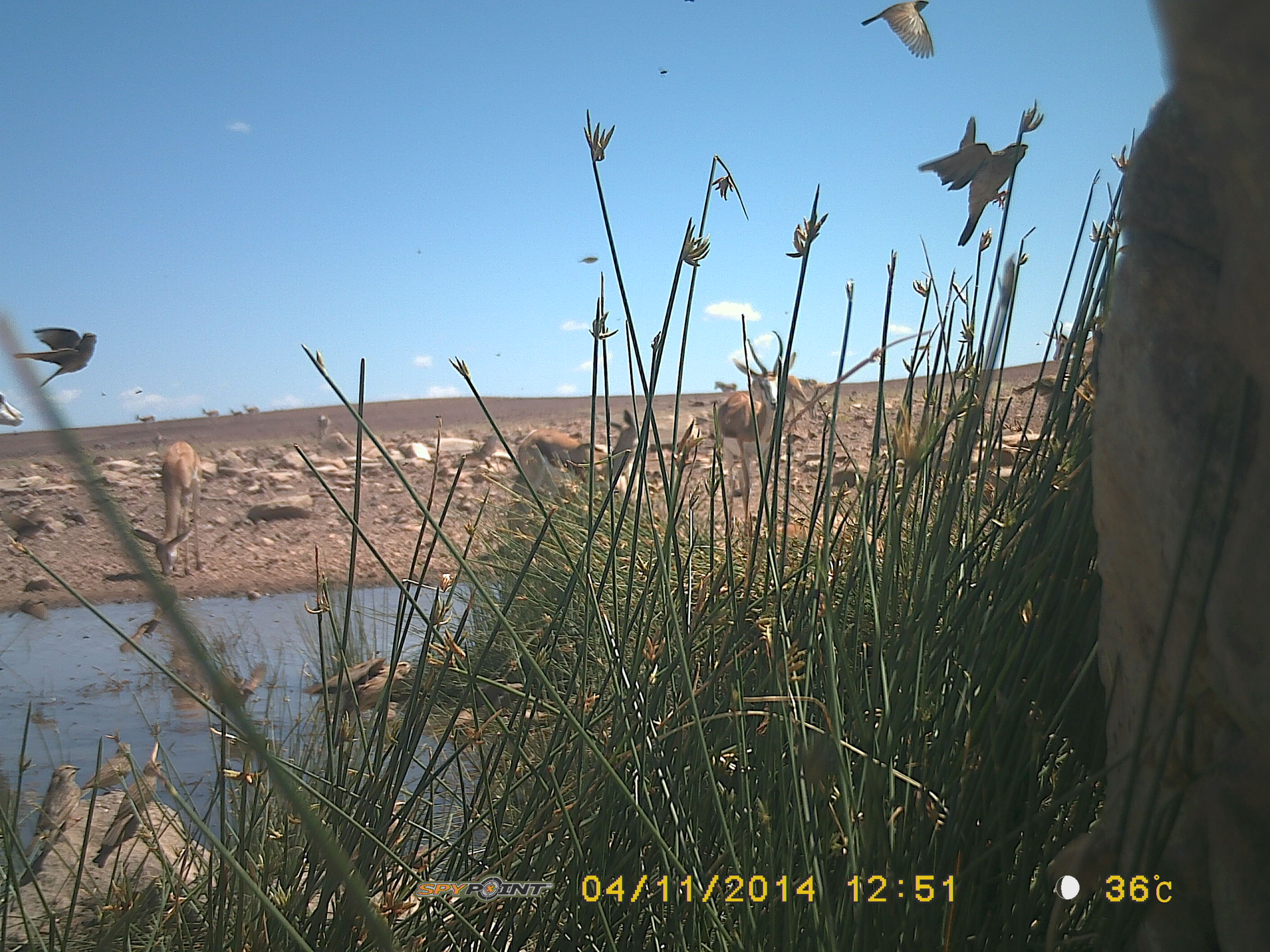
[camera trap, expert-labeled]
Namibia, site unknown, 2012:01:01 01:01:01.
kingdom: Animalia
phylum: Chordata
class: Aves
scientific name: Aves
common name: birds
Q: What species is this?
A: Aves (birds).